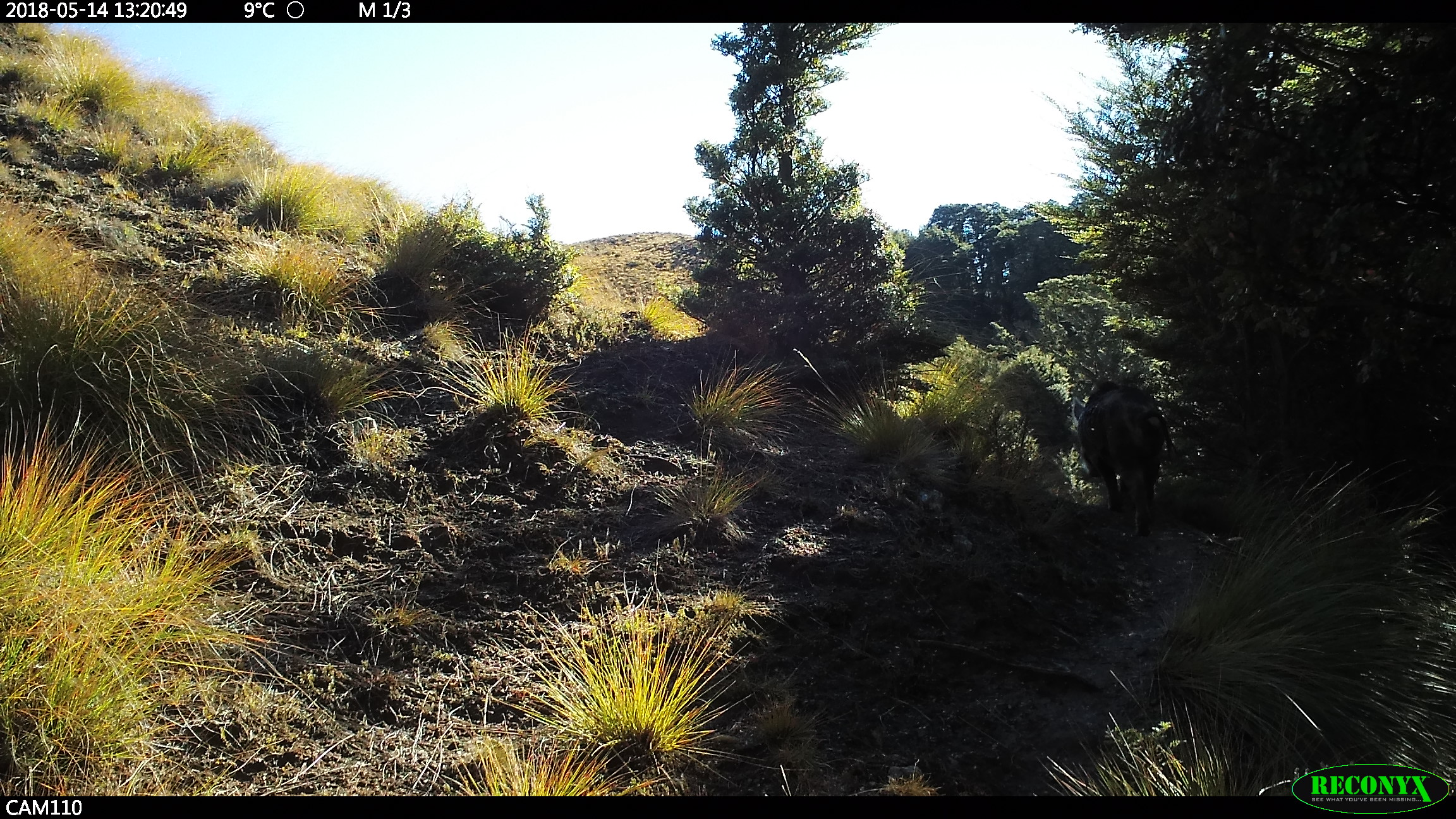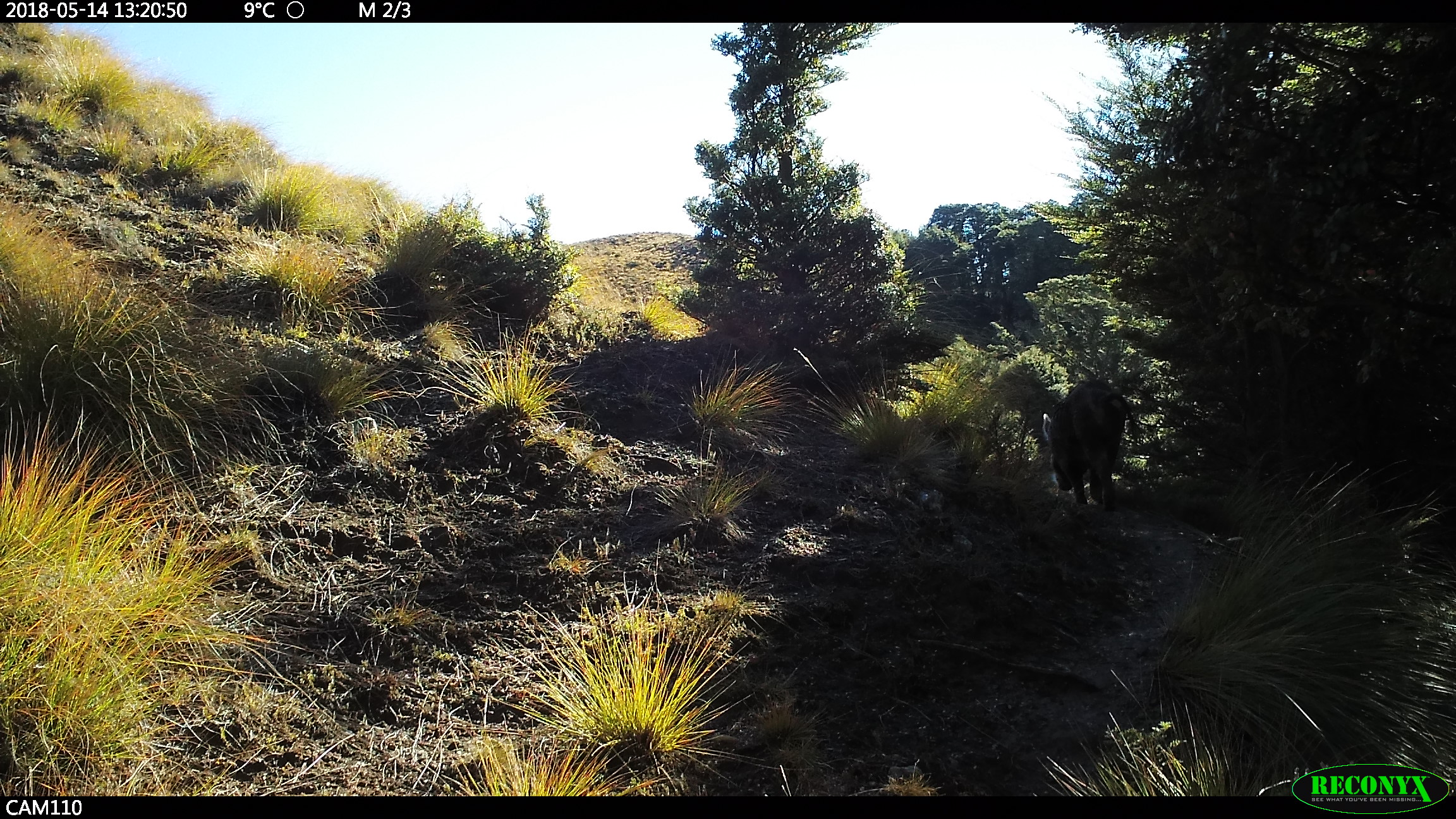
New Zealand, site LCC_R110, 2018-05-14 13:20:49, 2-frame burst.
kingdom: Animalia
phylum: Chordata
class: Mammalia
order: Artiodactyla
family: Suidae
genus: Sus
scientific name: Sus scrofa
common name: pig